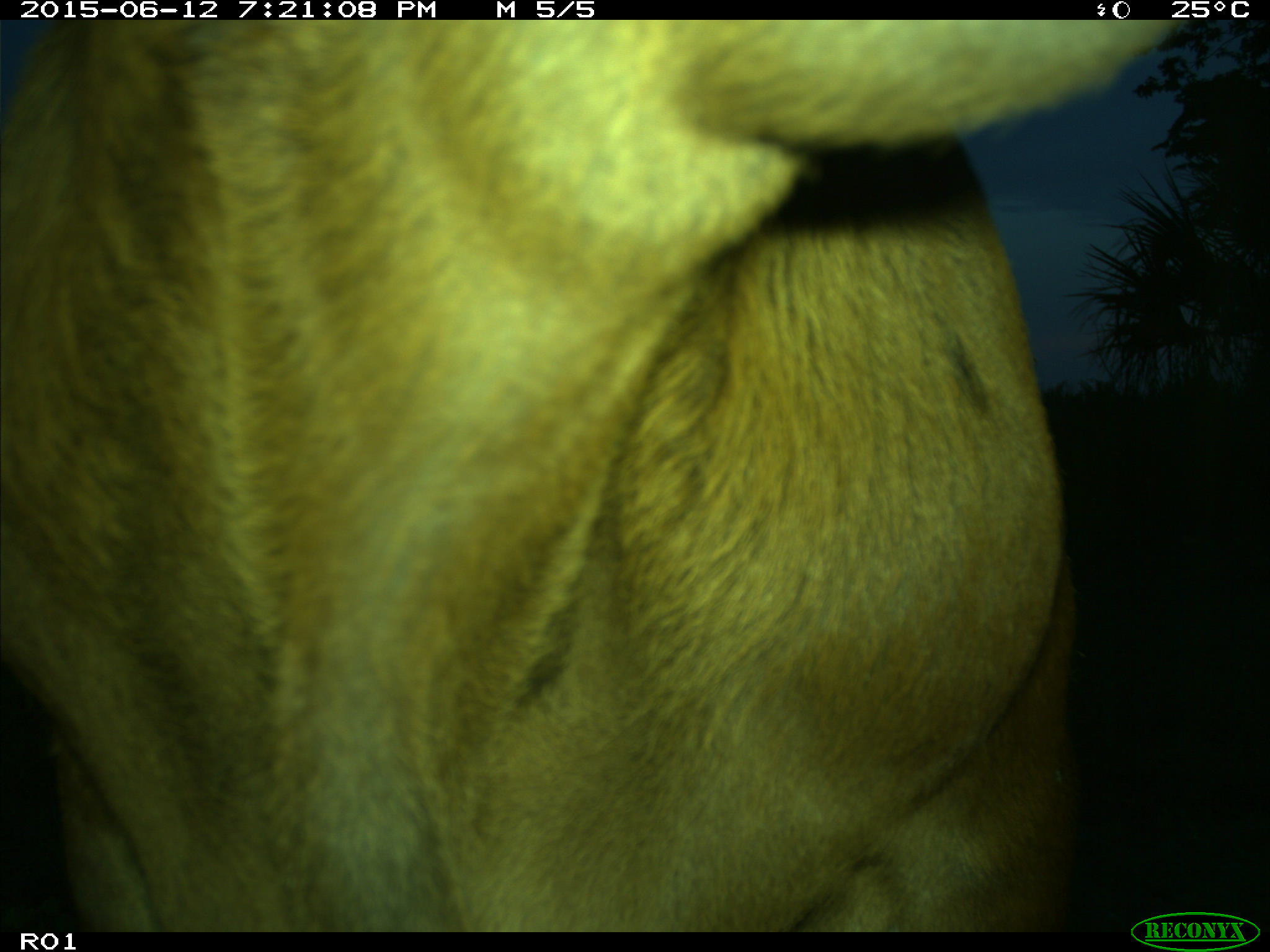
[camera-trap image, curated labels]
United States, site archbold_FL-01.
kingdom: Animalia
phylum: Chordata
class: Mammalia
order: Artiodactyla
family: Bovidae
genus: Bos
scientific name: Bos taurus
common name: domestic cow